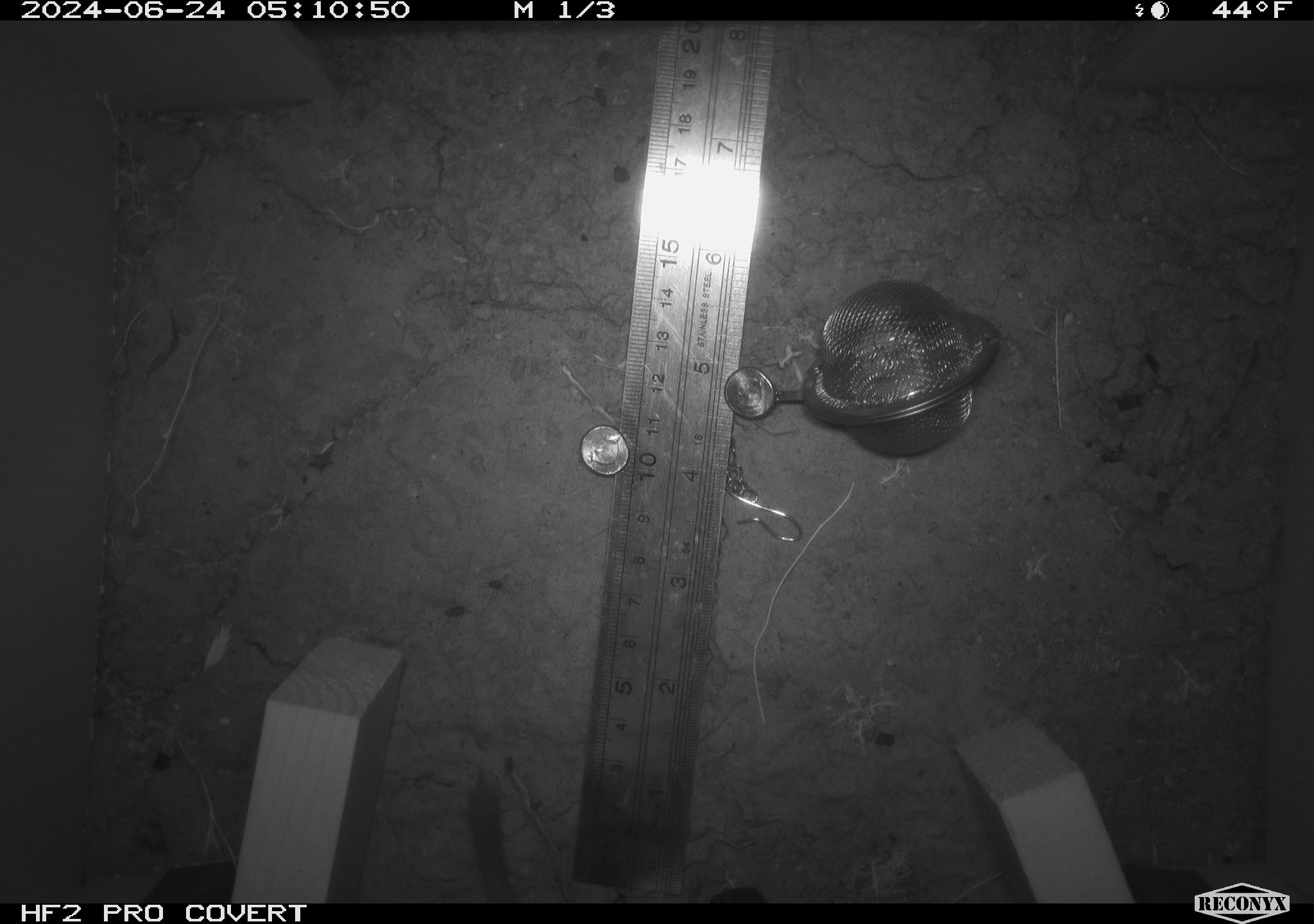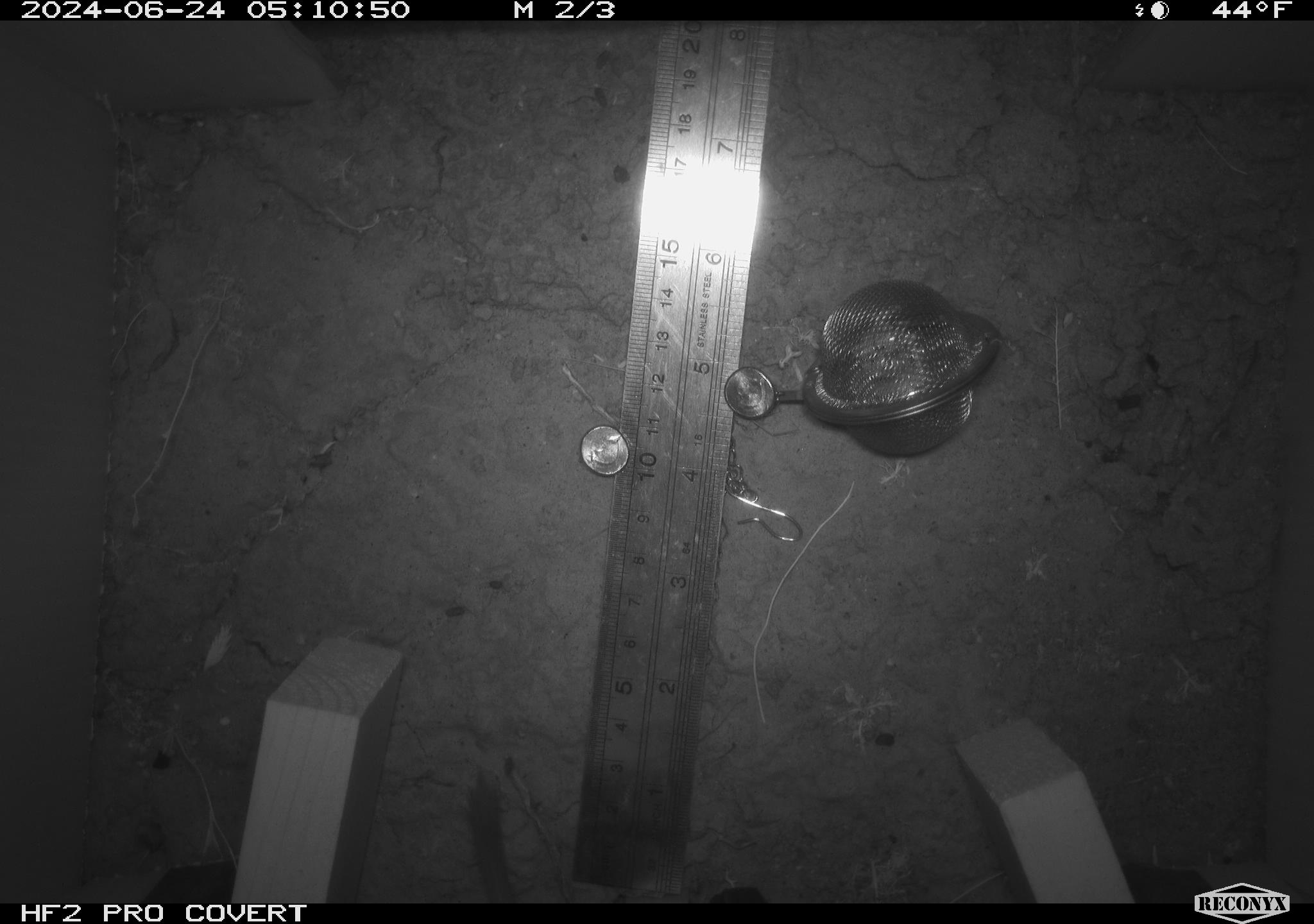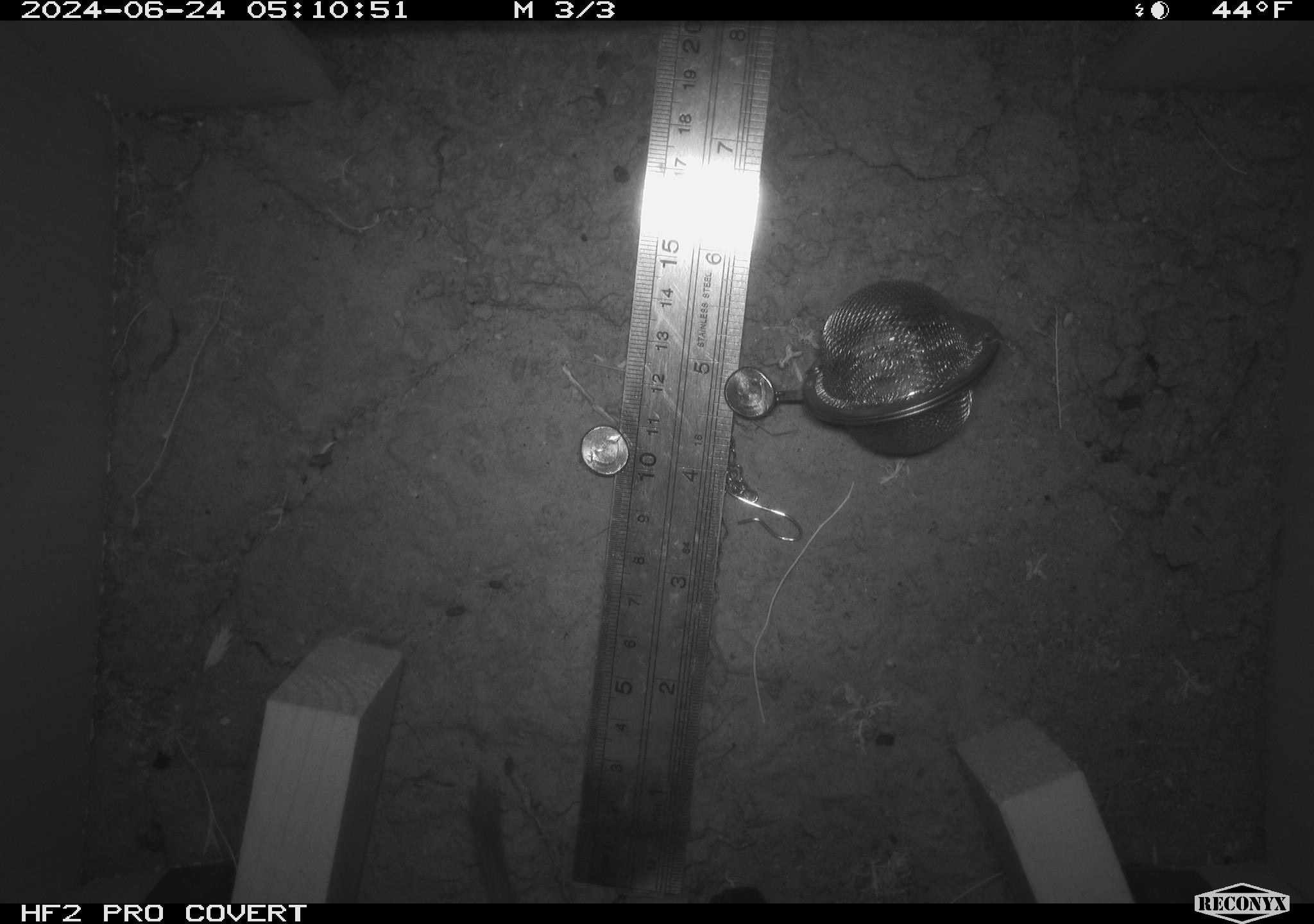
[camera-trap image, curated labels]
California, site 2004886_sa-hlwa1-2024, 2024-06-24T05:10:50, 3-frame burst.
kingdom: Animalia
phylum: Chordata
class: Mammalia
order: Rodentia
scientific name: Rodentia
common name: mouse species